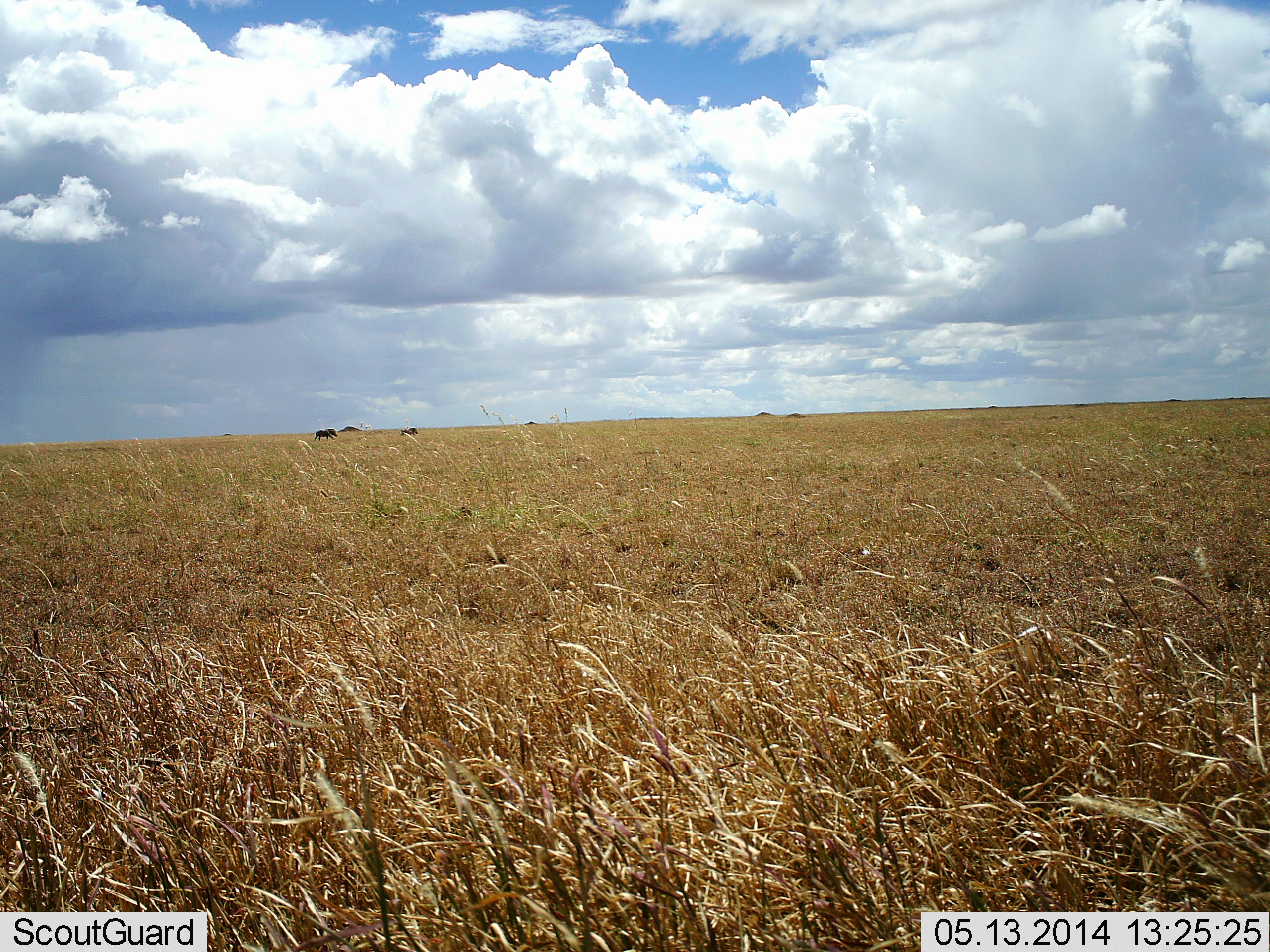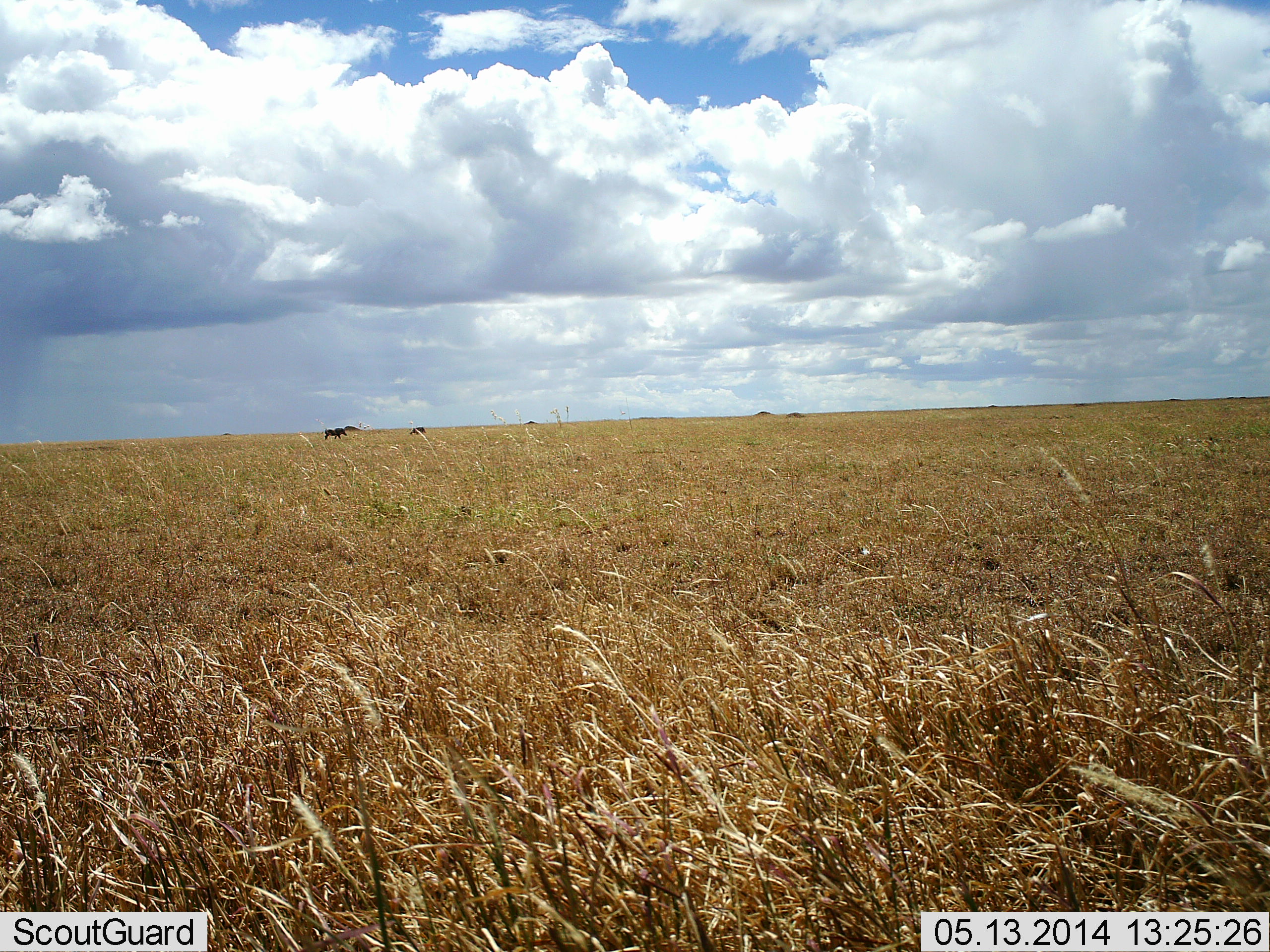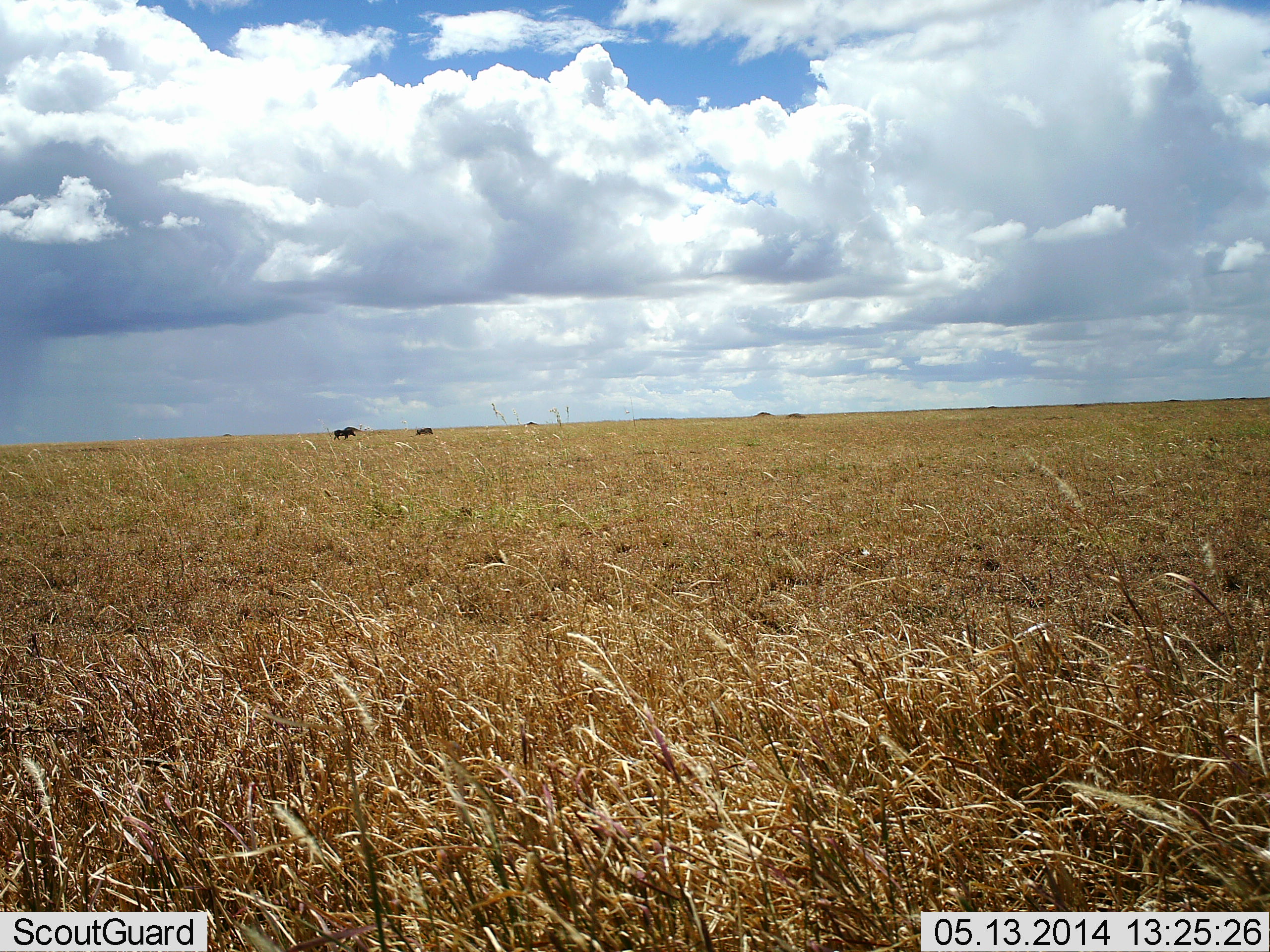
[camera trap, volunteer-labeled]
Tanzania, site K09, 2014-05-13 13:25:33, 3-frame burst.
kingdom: Animalia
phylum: Chordata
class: Mammalia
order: Artiodactyla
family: Suidae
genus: Phacochoerus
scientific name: Phacochoerus africanus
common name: warthog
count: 2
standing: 0%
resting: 0%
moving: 100%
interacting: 0%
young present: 0%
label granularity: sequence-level